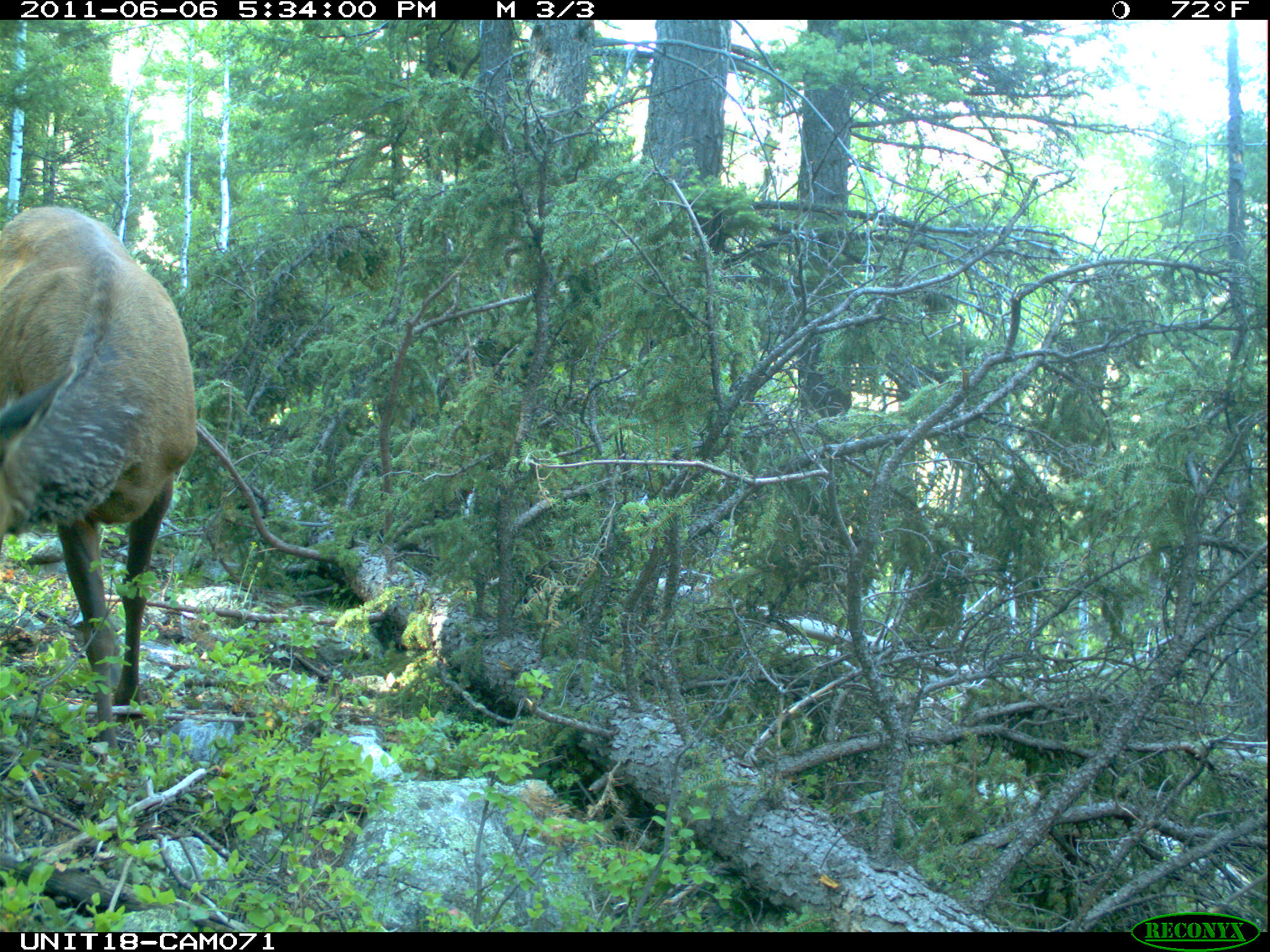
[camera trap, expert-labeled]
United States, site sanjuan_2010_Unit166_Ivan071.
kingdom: Animalia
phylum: Chordata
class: Mammalia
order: Artiodactyla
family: Cervidae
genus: Cervus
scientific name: Cervus elaphus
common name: red deer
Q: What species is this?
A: Cervus elaphus (red deer).